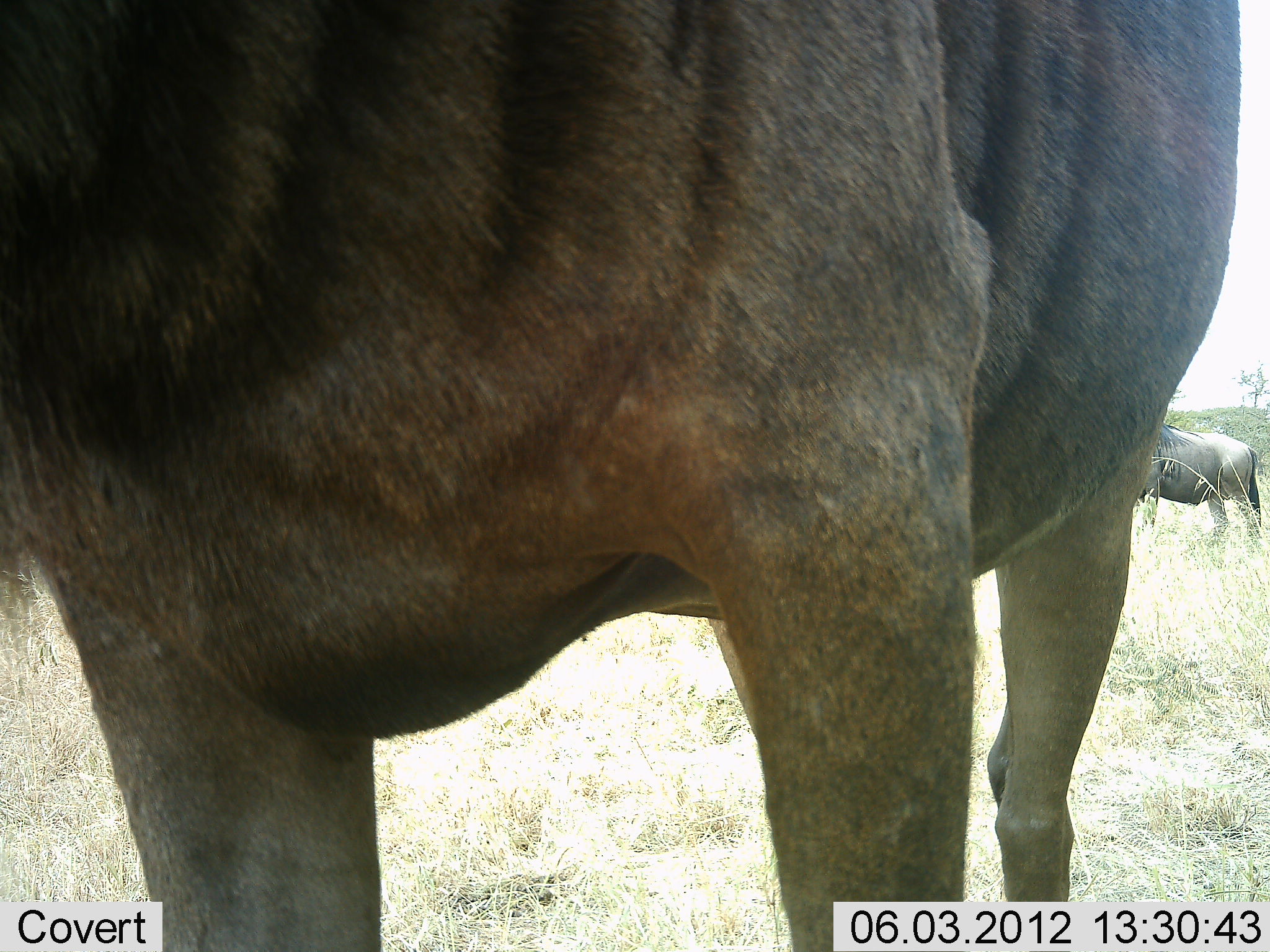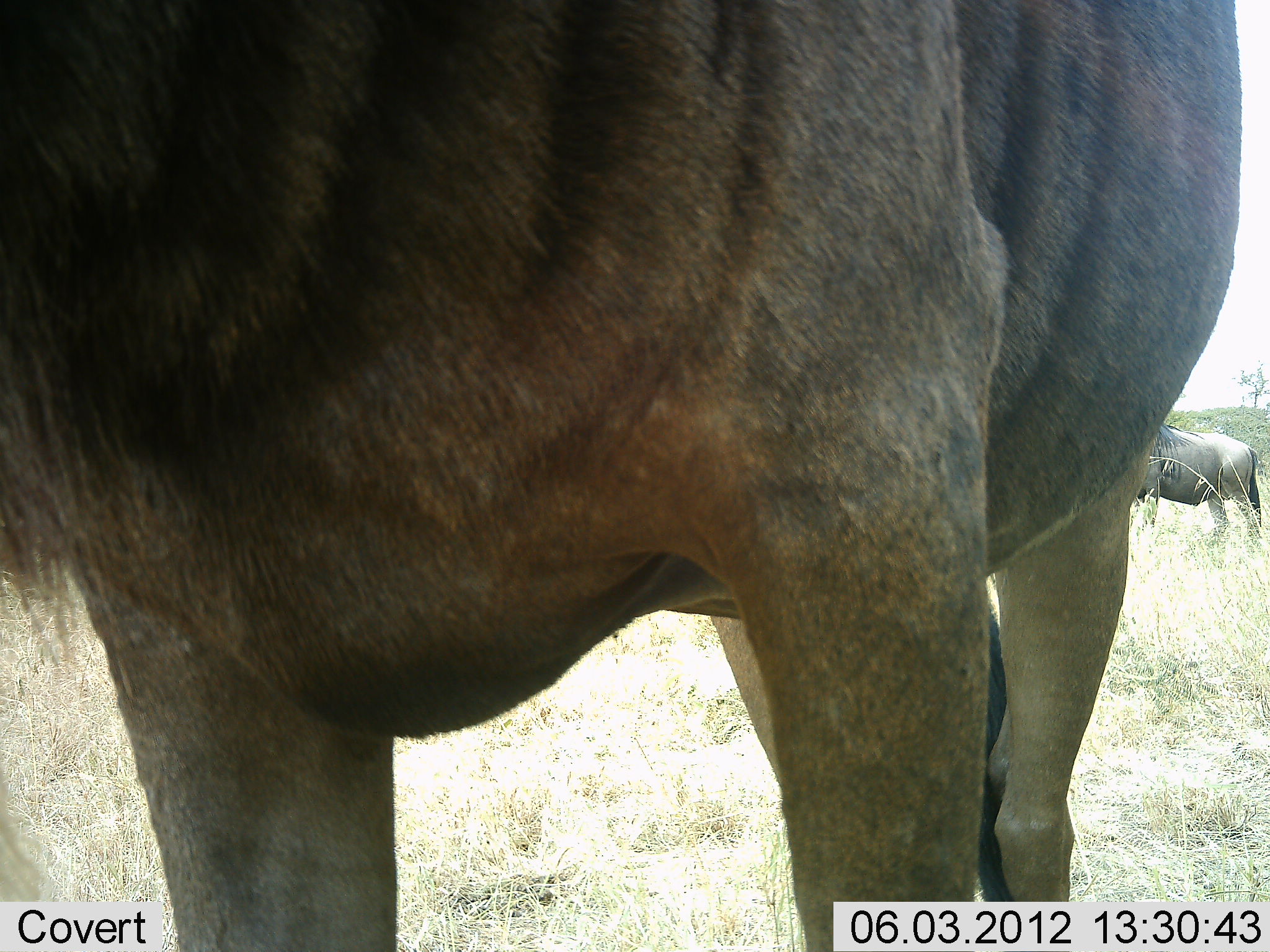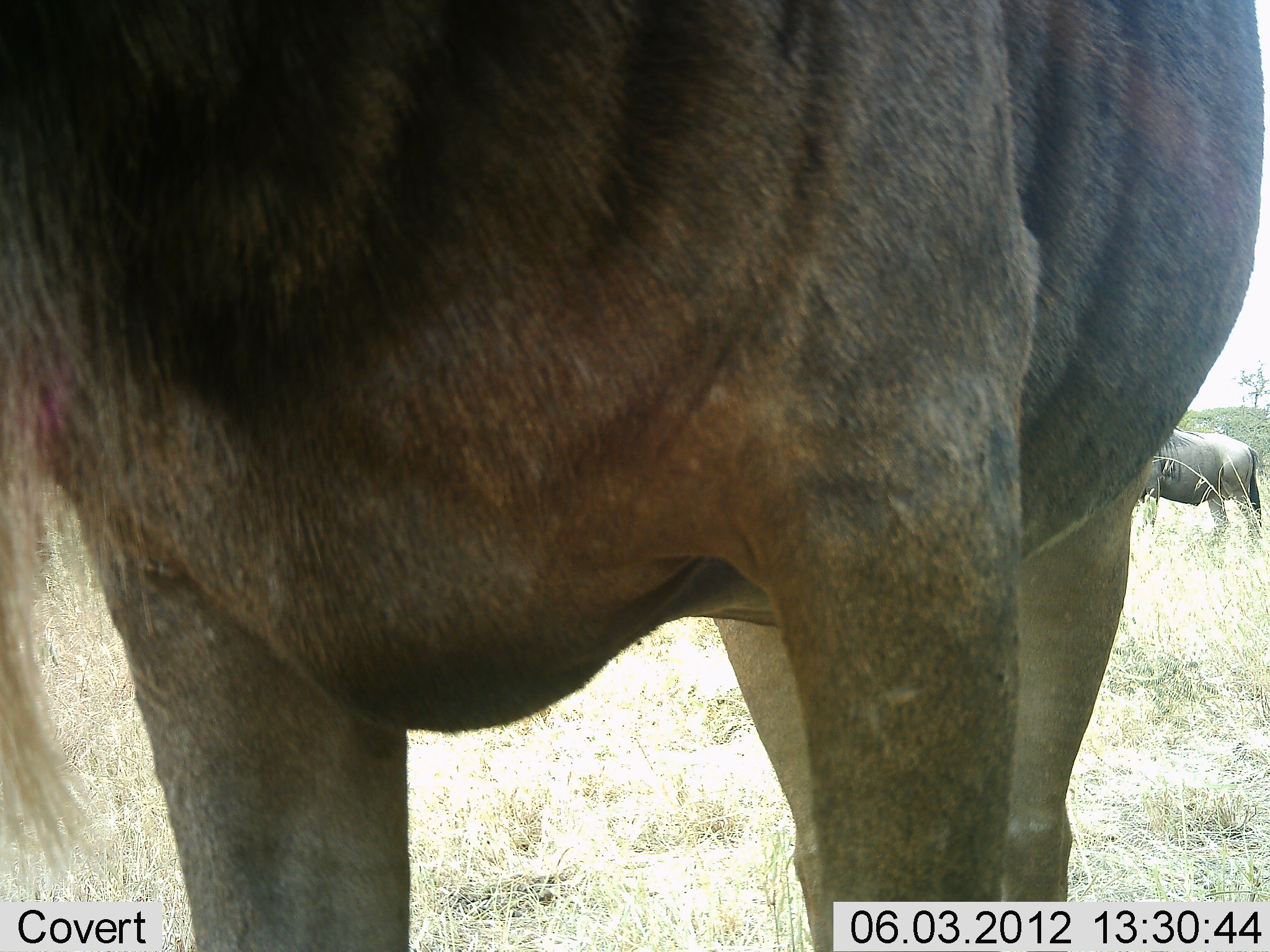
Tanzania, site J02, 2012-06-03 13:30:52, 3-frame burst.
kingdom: Animalia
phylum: Chordata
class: Mammalia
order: Artiodactyla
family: Bovidae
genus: Connochaetes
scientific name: Connochaetes taurinus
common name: blue wildebeest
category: wildebeest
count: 2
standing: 90%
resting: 0%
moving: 10%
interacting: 0%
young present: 0%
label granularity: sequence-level